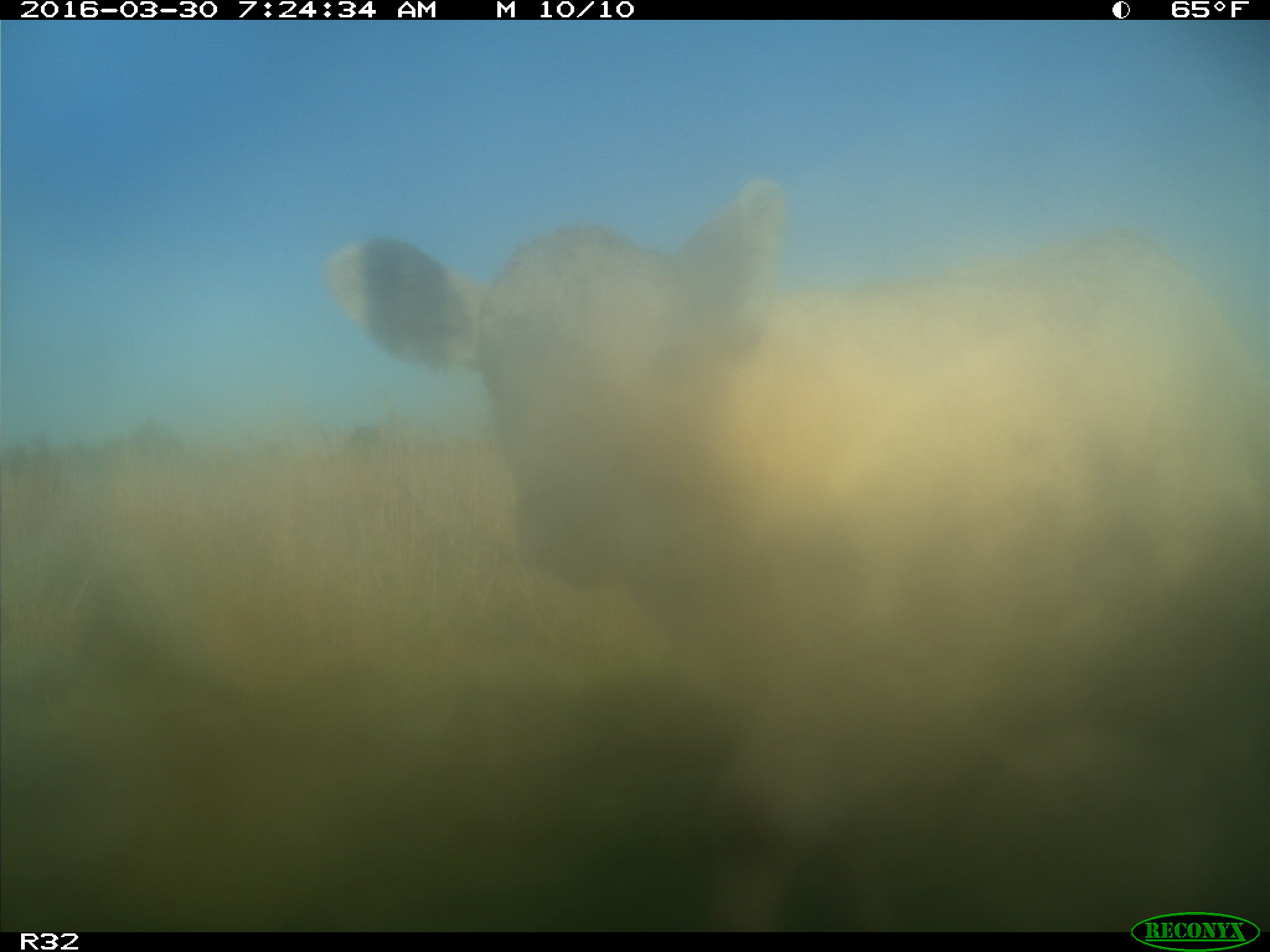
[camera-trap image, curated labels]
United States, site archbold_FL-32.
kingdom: Animalia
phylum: Chordata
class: Mammalia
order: Artiodactyla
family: Bovidae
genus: Bos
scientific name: Bos taurus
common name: domestic cow